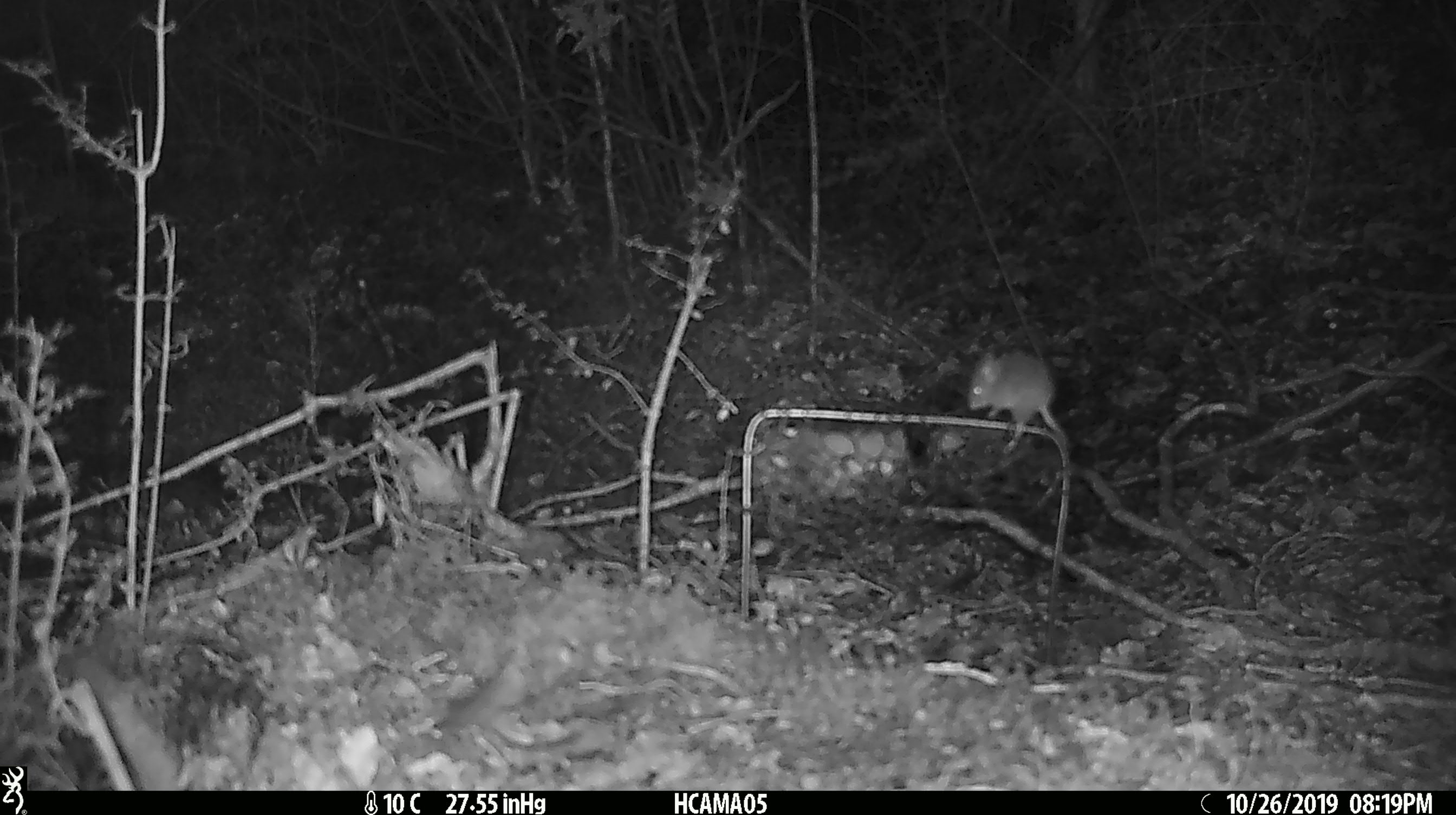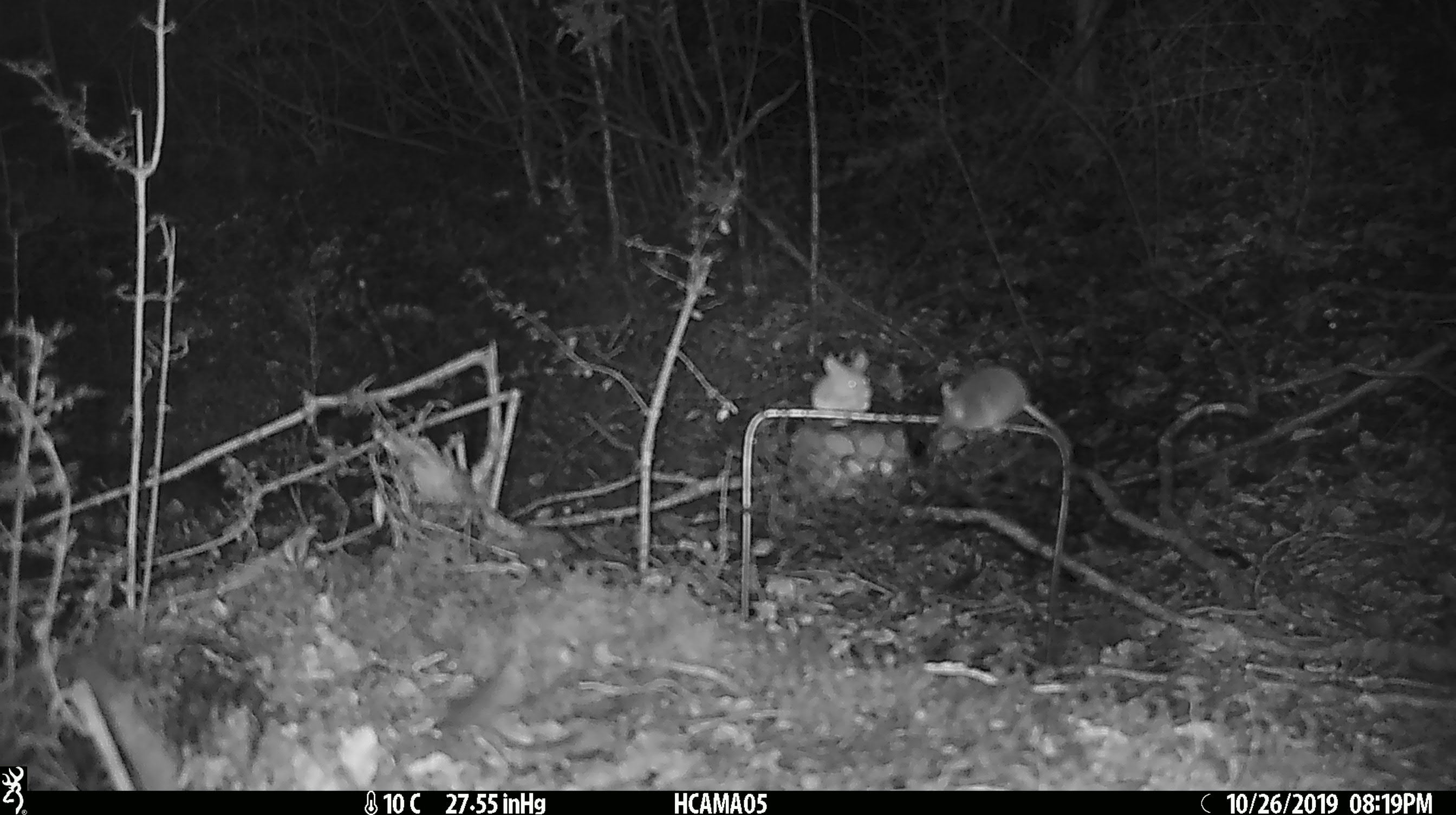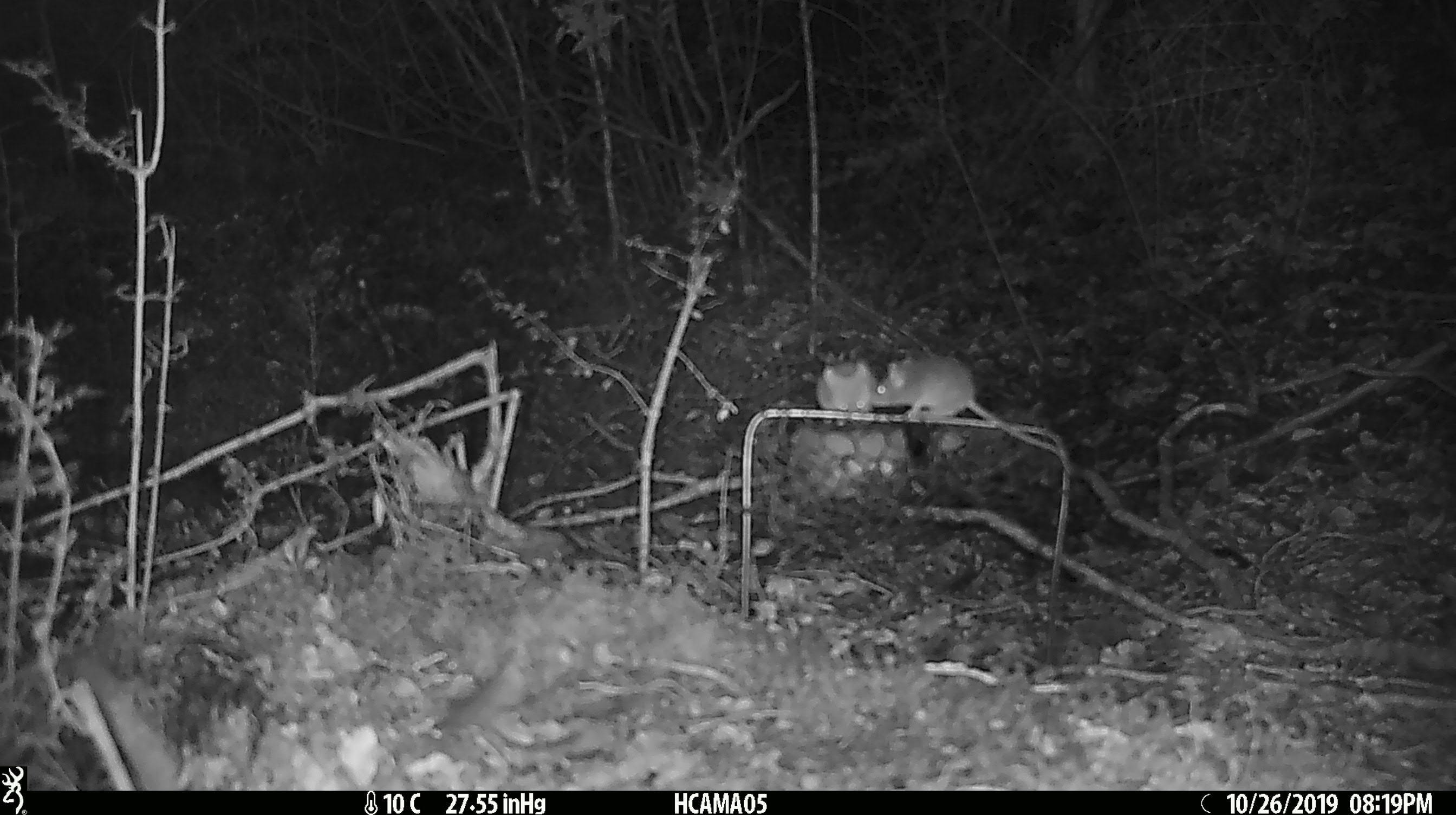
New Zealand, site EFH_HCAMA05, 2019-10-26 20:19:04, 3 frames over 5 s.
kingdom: Animalia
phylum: Chordata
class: Mammalia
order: Rodentia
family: Muridae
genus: Mus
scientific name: Mus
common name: mouse